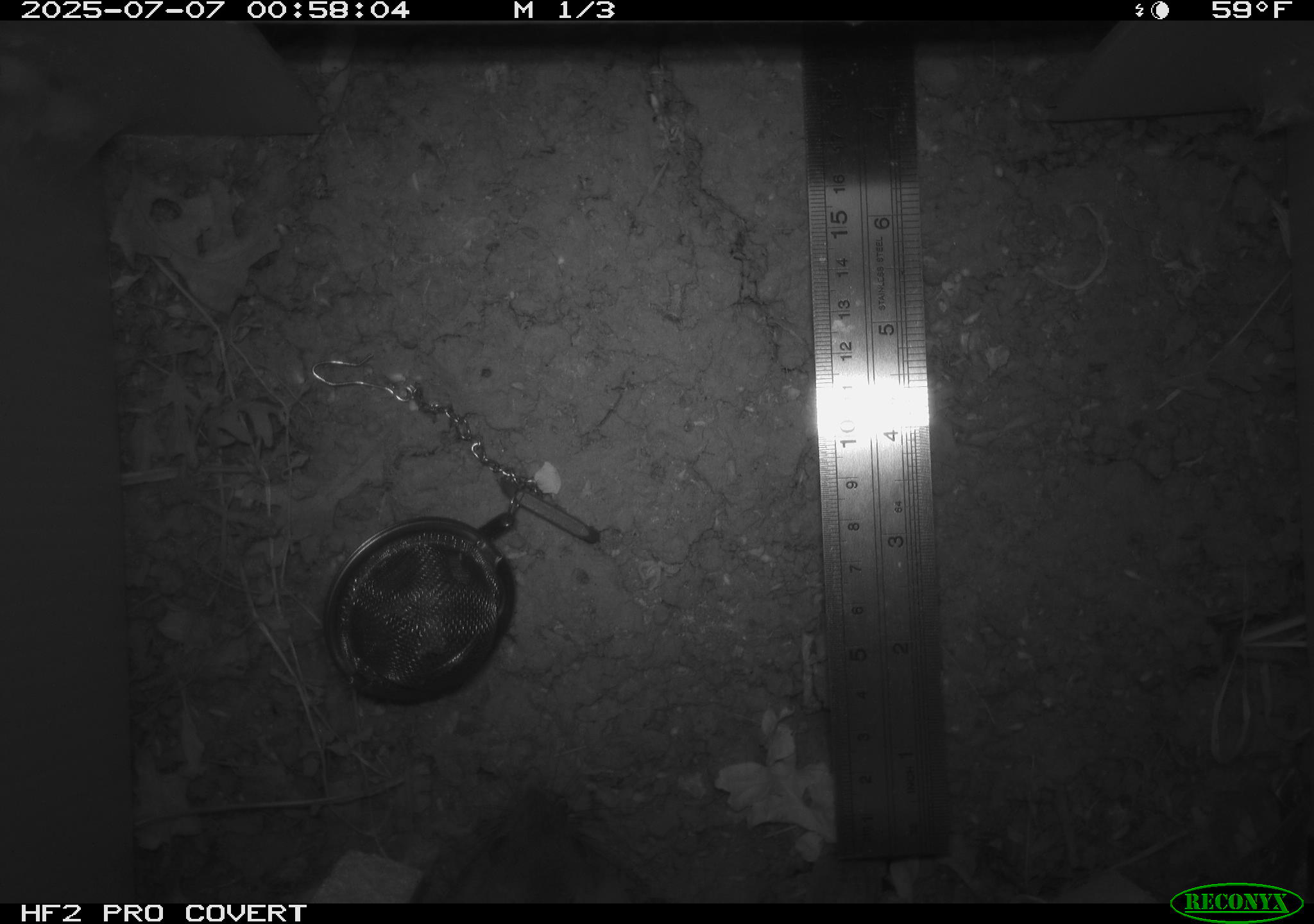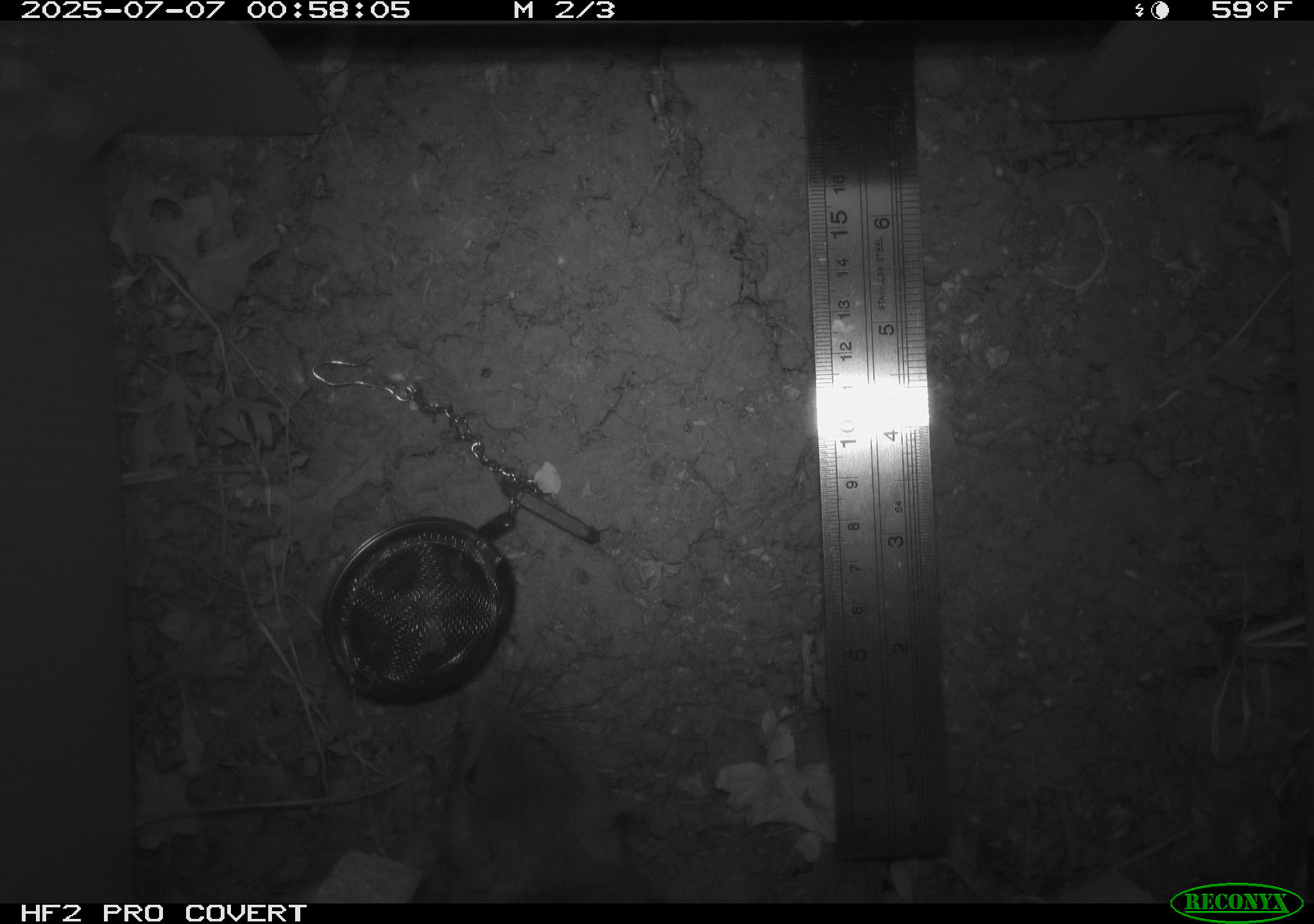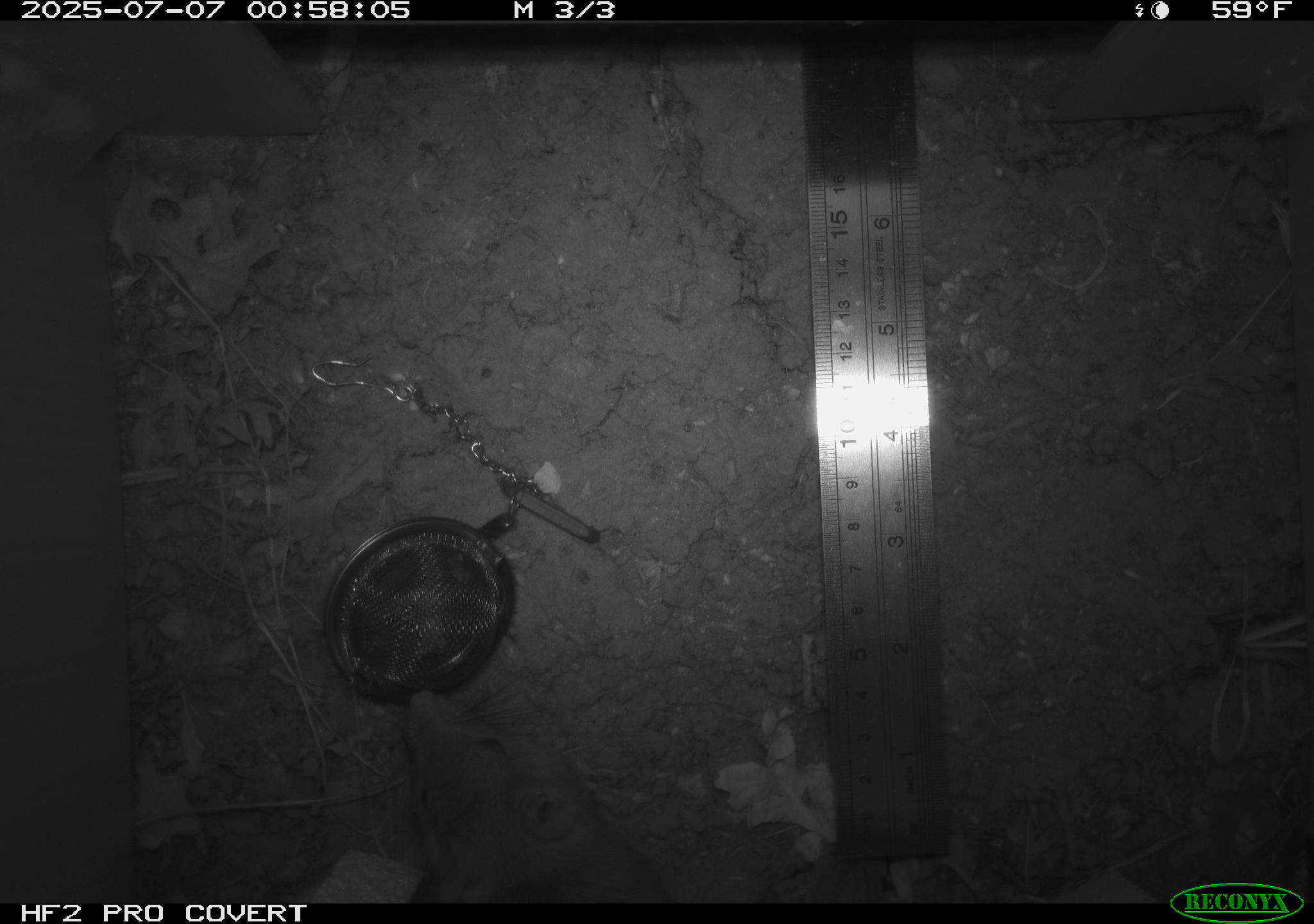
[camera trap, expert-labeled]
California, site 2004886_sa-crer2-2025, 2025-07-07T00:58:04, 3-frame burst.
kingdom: Animalia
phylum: Chordata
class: Mammalia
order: Rodentia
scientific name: Rodentia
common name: rodent